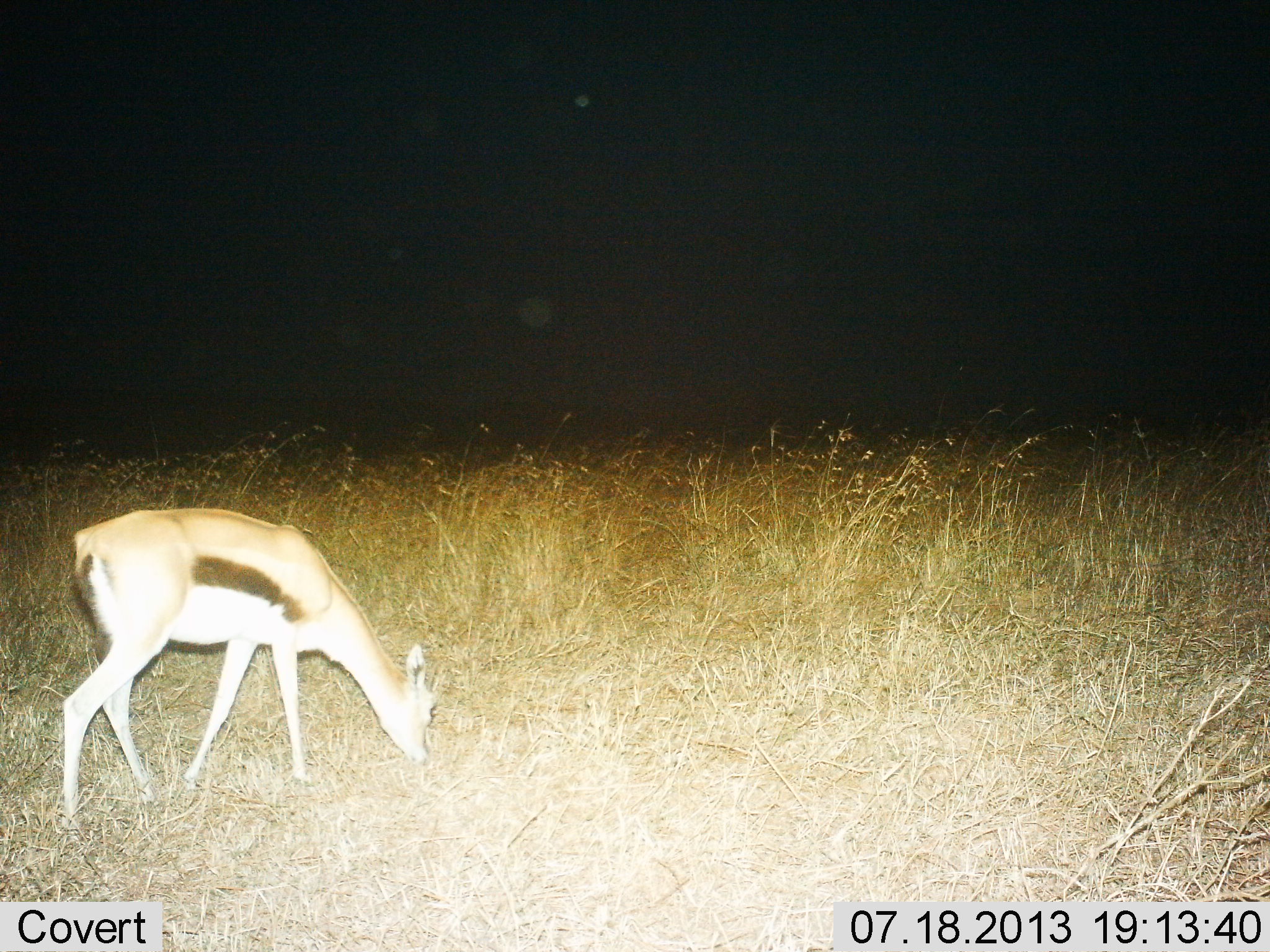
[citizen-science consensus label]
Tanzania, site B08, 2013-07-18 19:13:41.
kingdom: Animalia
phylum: Chordata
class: Mammalia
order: Artiodactyla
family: Bovidae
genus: Eudorcas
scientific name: Eudorcas thomsonii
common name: thomson's gazelle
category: gazellethomsons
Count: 1.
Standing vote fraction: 20%.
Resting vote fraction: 0%.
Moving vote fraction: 0%.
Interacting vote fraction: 0%.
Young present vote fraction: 0%.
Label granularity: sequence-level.